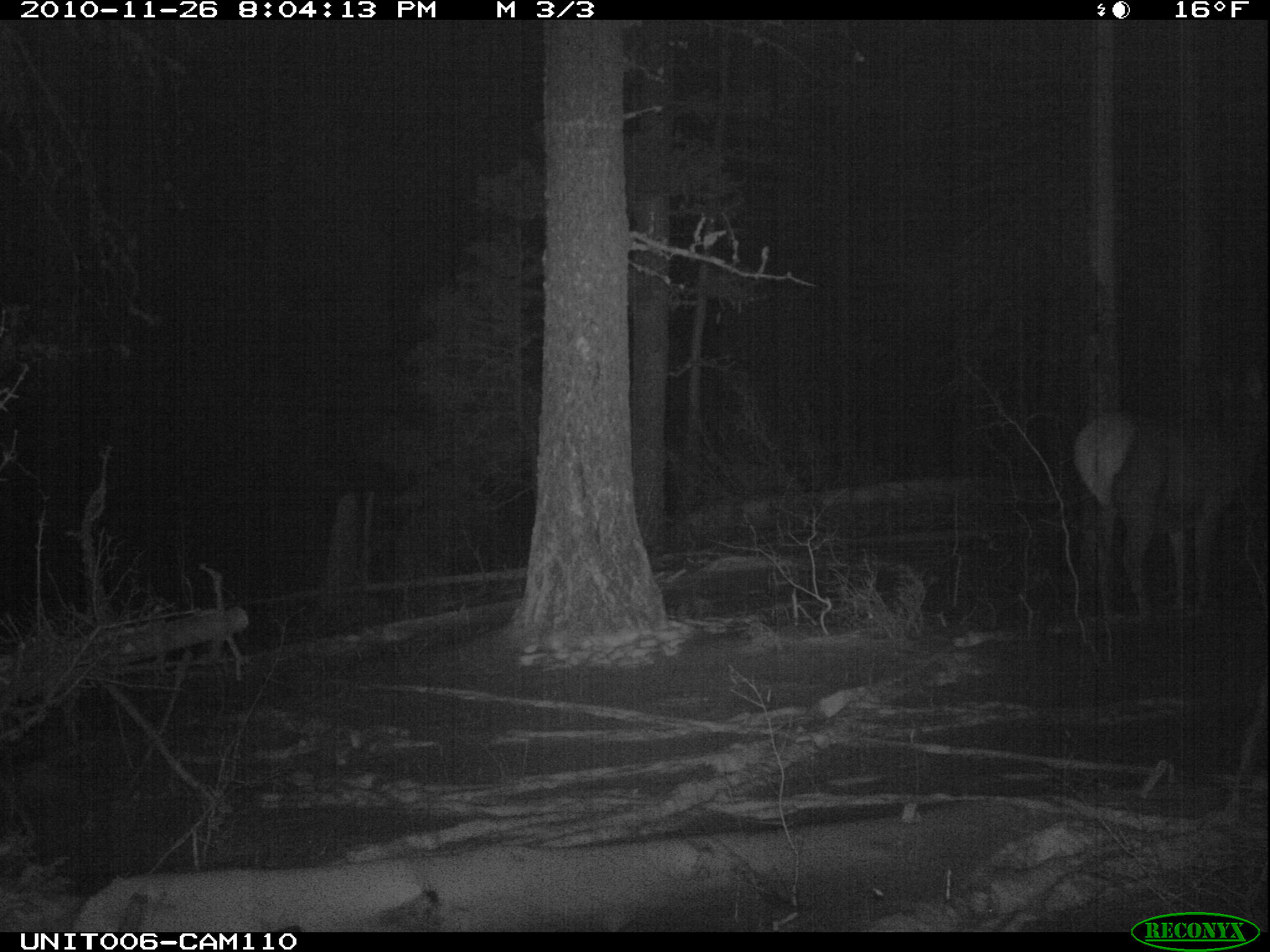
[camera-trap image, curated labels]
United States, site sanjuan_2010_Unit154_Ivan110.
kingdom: Animalia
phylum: Chordata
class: Mammalia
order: Artiodactyla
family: Cervidae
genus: Cervus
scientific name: Cervus elaphus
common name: red deer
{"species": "Cervus elaphus (red deer)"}